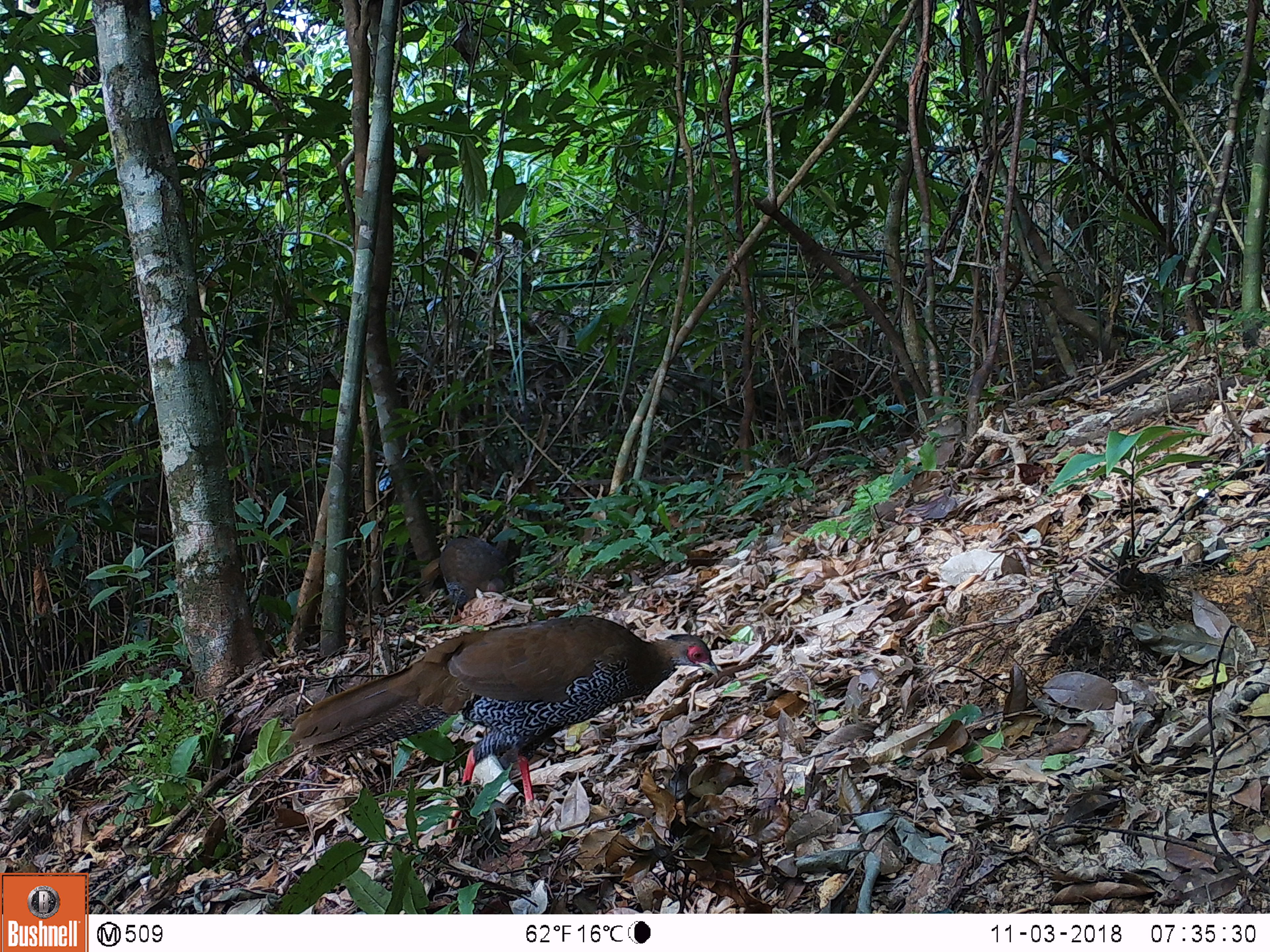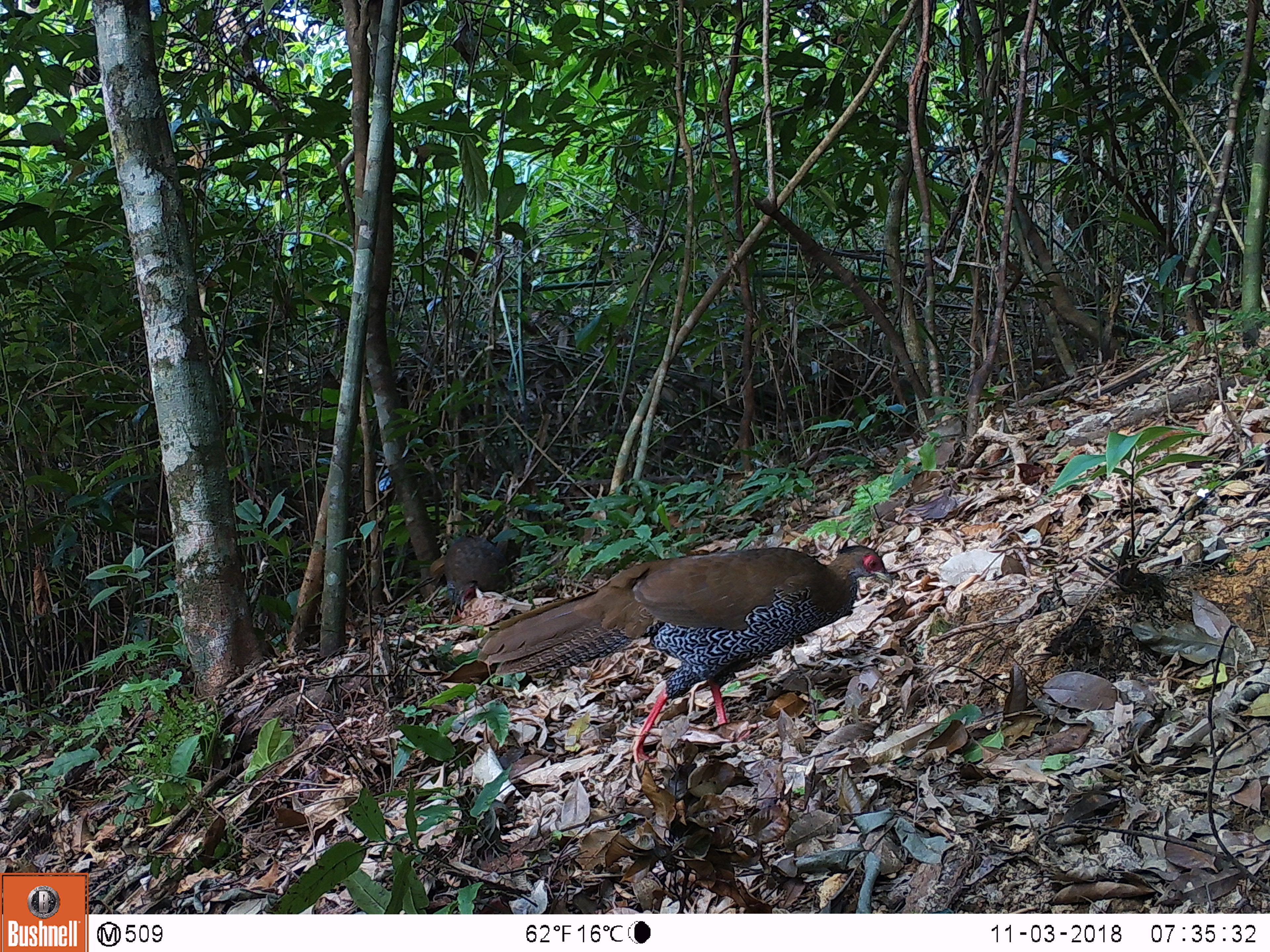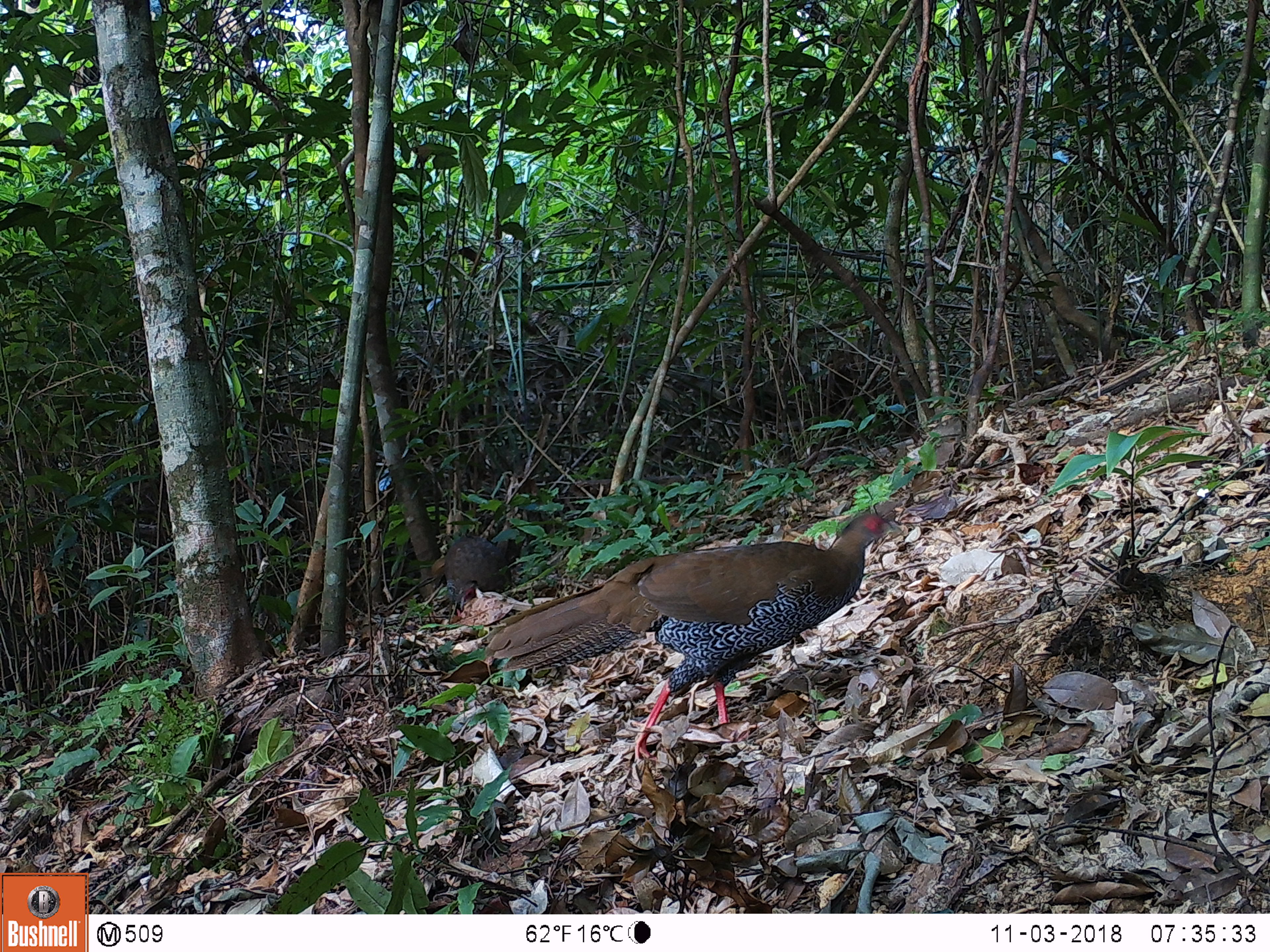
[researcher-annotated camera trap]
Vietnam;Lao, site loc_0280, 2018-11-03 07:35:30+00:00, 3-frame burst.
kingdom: Animalia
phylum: Chordata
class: Aves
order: Galliformes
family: Phasianidae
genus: Lophura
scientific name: Lophura nycthemera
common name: silver pheasant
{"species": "silver pheasant (Lophura nycthemera)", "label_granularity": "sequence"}